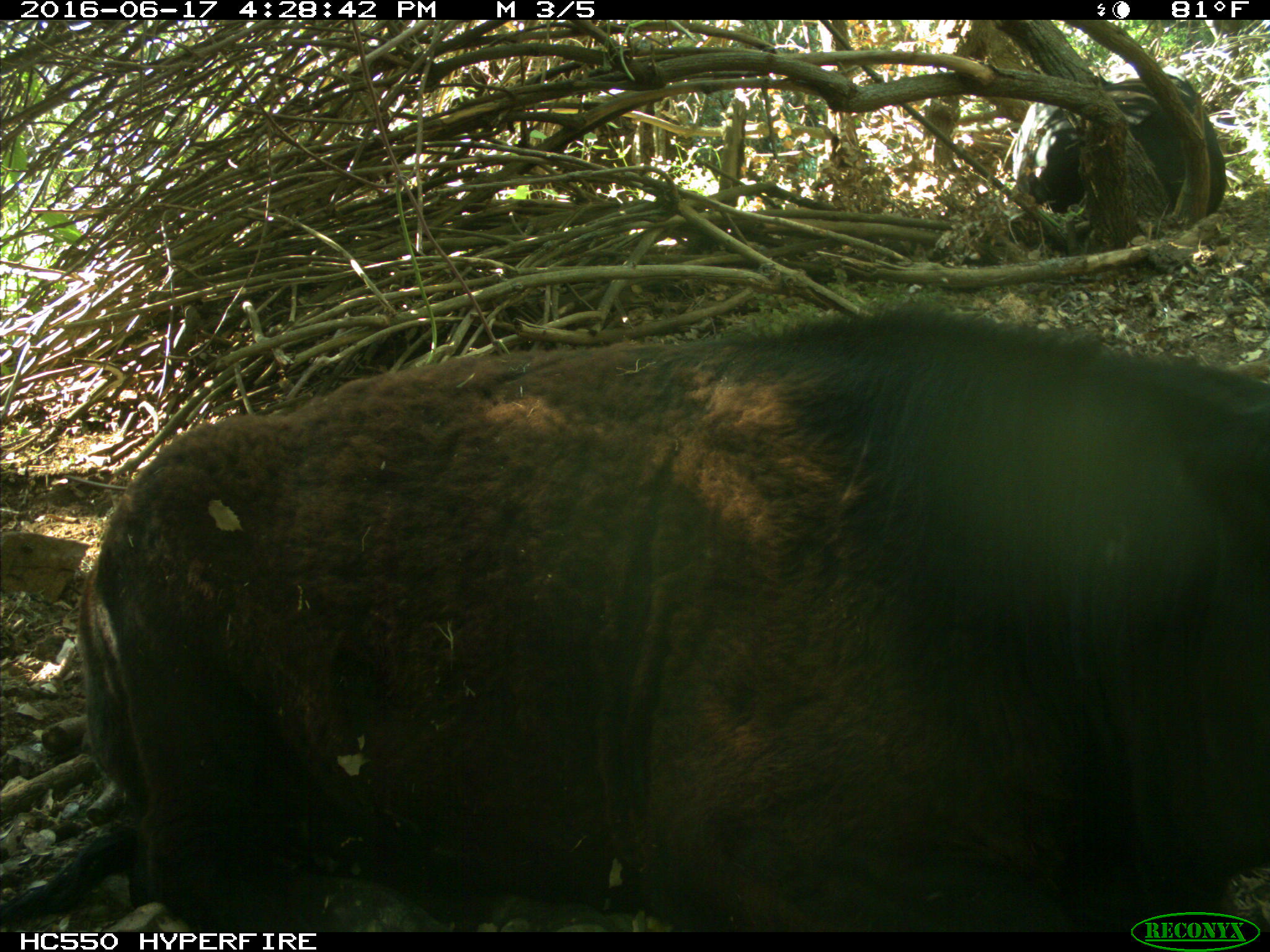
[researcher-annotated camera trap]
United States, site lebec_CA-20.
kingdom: Animalia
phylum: Chordata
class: Mammalia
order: Artiodactyla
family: Bovidae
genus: Bos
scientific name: Bos taurus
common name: domestic cow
Bos taurus (domestic cow).